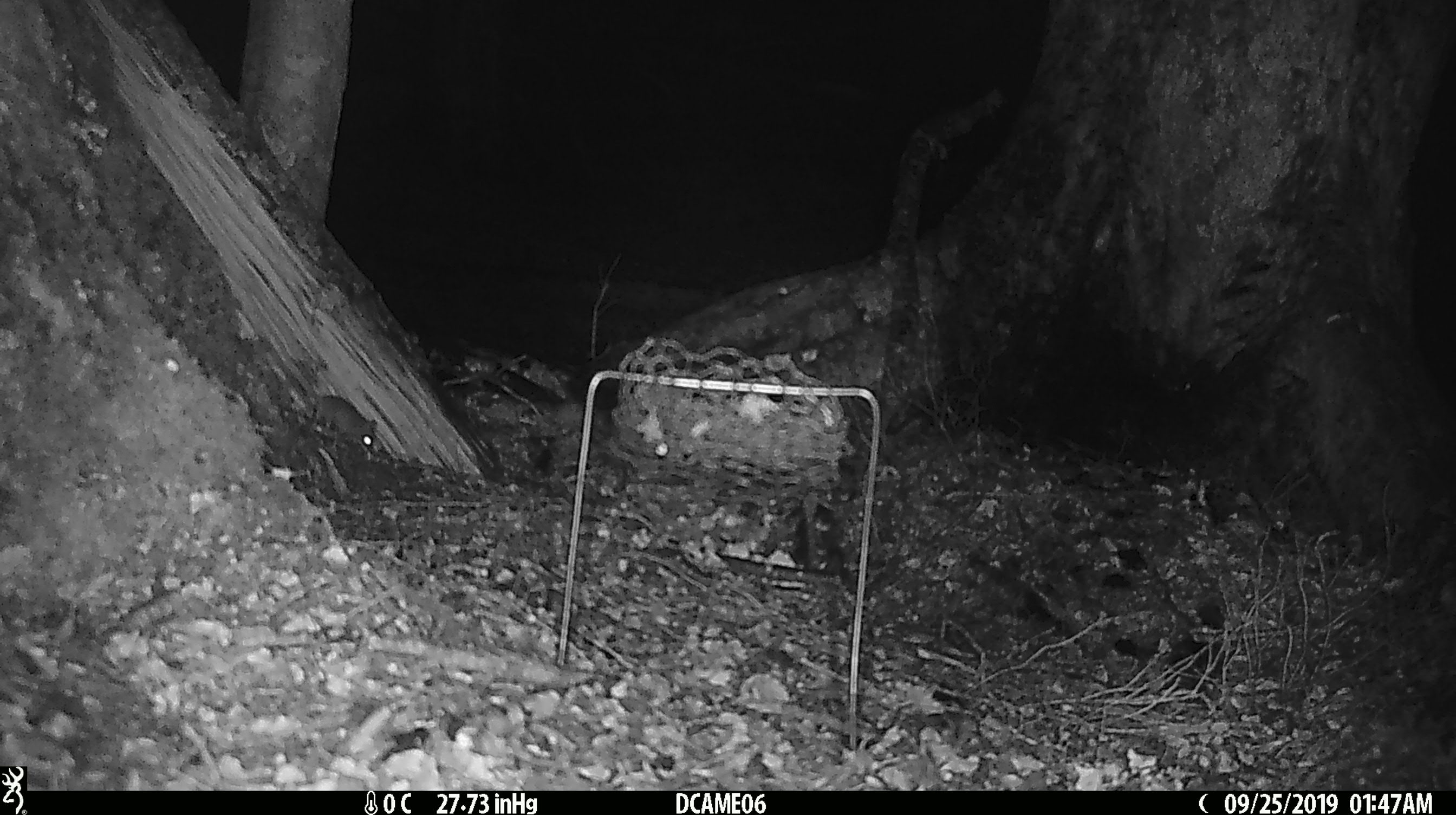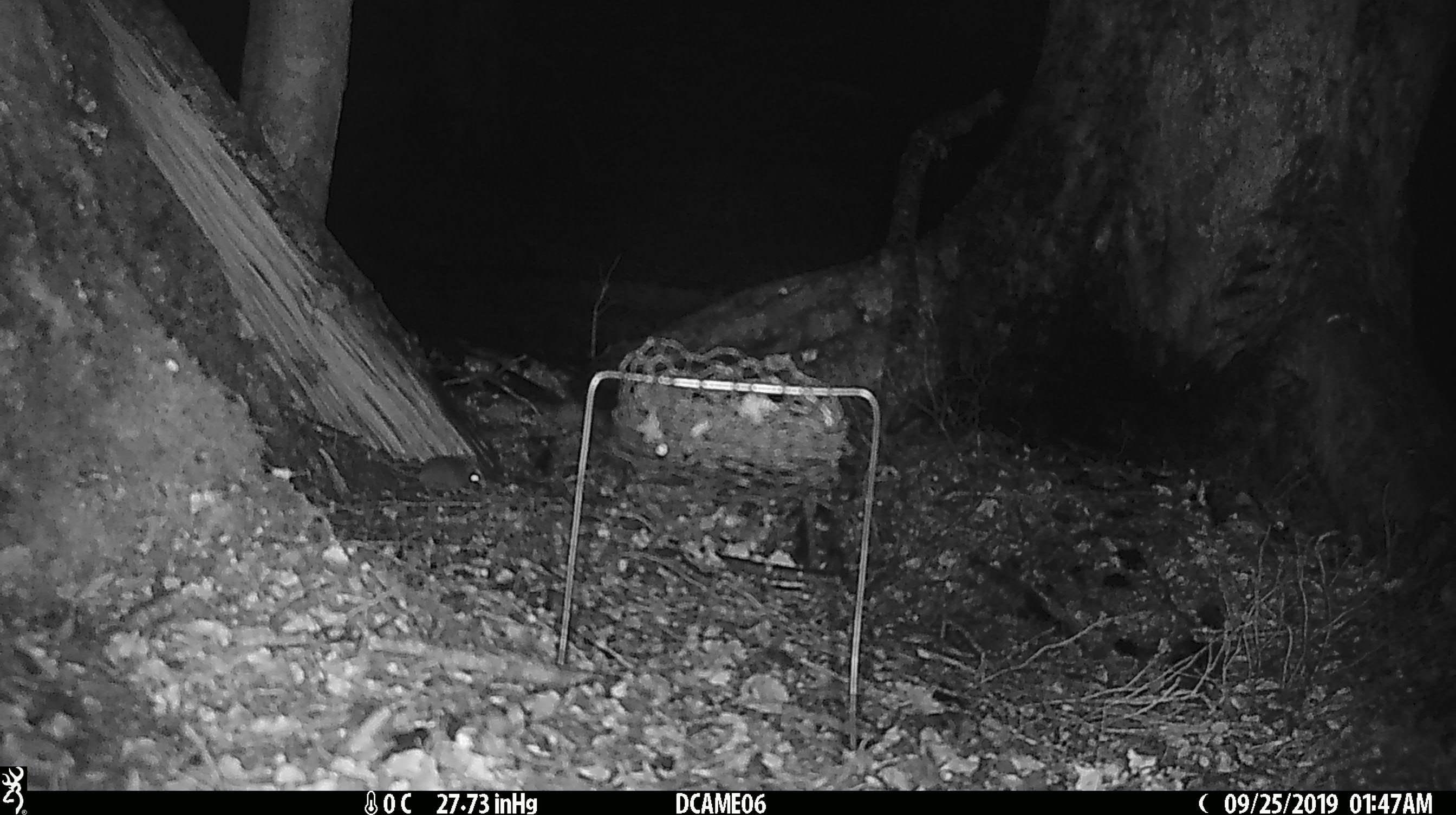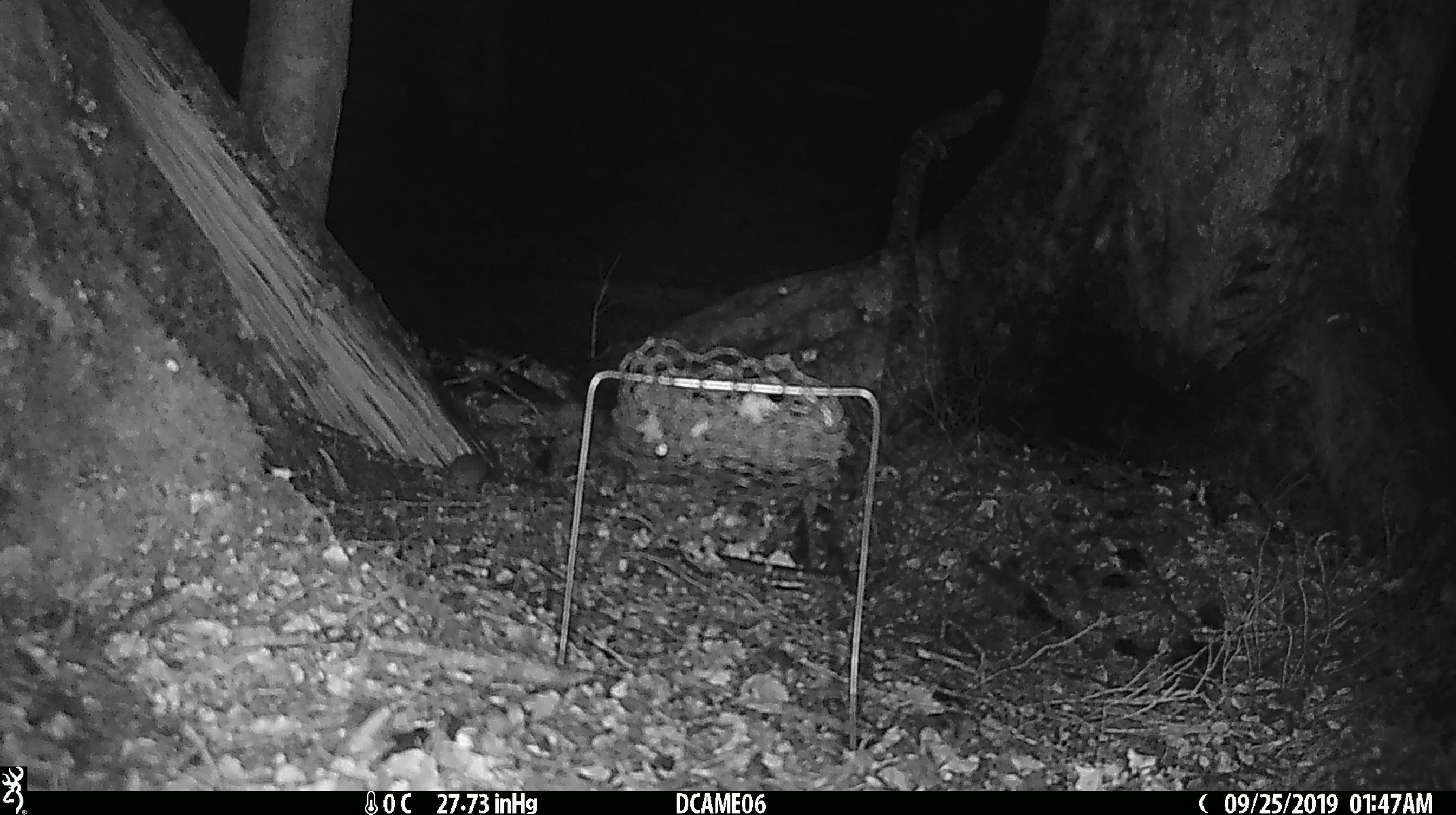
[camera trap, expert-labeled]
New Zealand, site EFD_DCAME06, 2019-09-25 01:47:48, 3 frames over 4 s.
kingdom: Animalia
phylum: Chordata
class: Mammalia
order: Rodentia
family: Muridae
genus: Mus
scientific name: Mus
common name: mouse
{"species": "mouse (Mus)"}